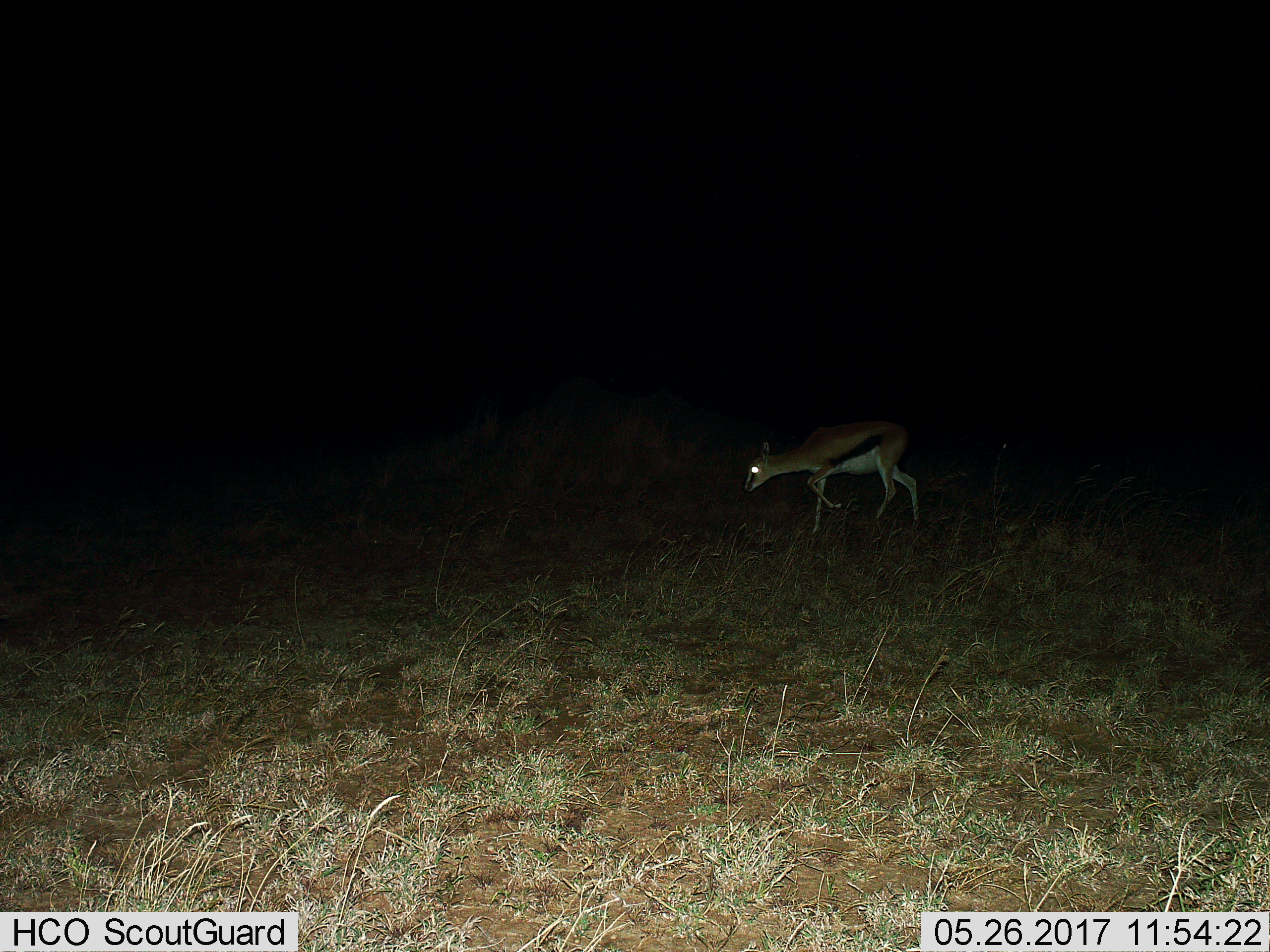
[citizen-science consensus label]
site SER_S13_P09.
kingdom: Animalia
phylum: Chordata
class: Mammalia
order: Artiodactyla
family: Bovidae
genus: Eudorcas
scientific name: Eudorcas thomsonii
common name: thomson's gazelle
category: gazellethomsons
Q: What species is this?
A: Gazellethomsons (thomson's gazelle) (Eudorcas thomsonii).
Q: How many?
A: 1.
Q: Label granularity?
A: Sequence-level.